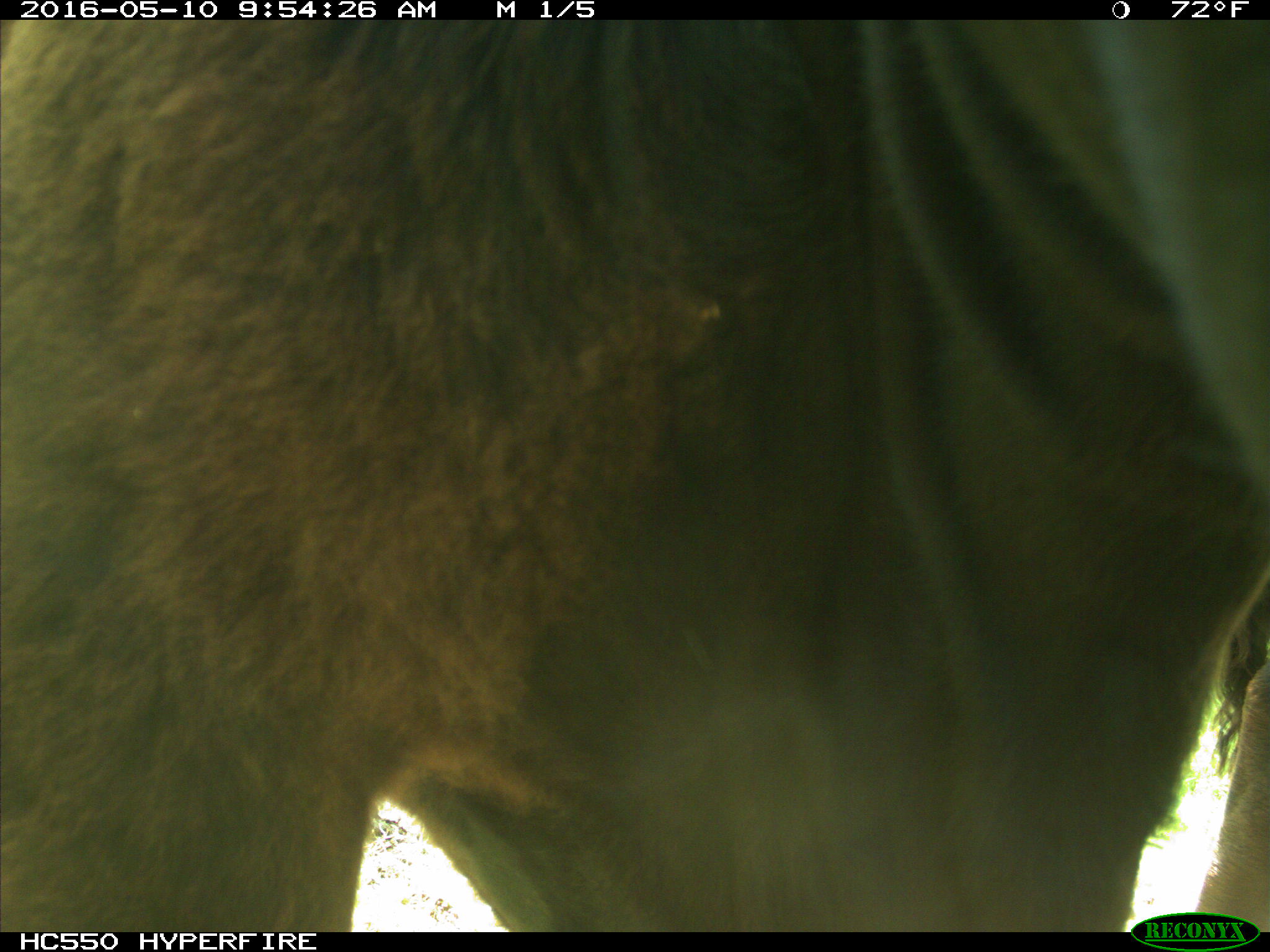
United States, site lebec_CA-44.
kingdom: Animalia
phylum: Chordata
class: Mammalia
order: Artiodactyla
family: Bovidae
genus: Bos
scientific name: Bos taurus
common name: domestic cow